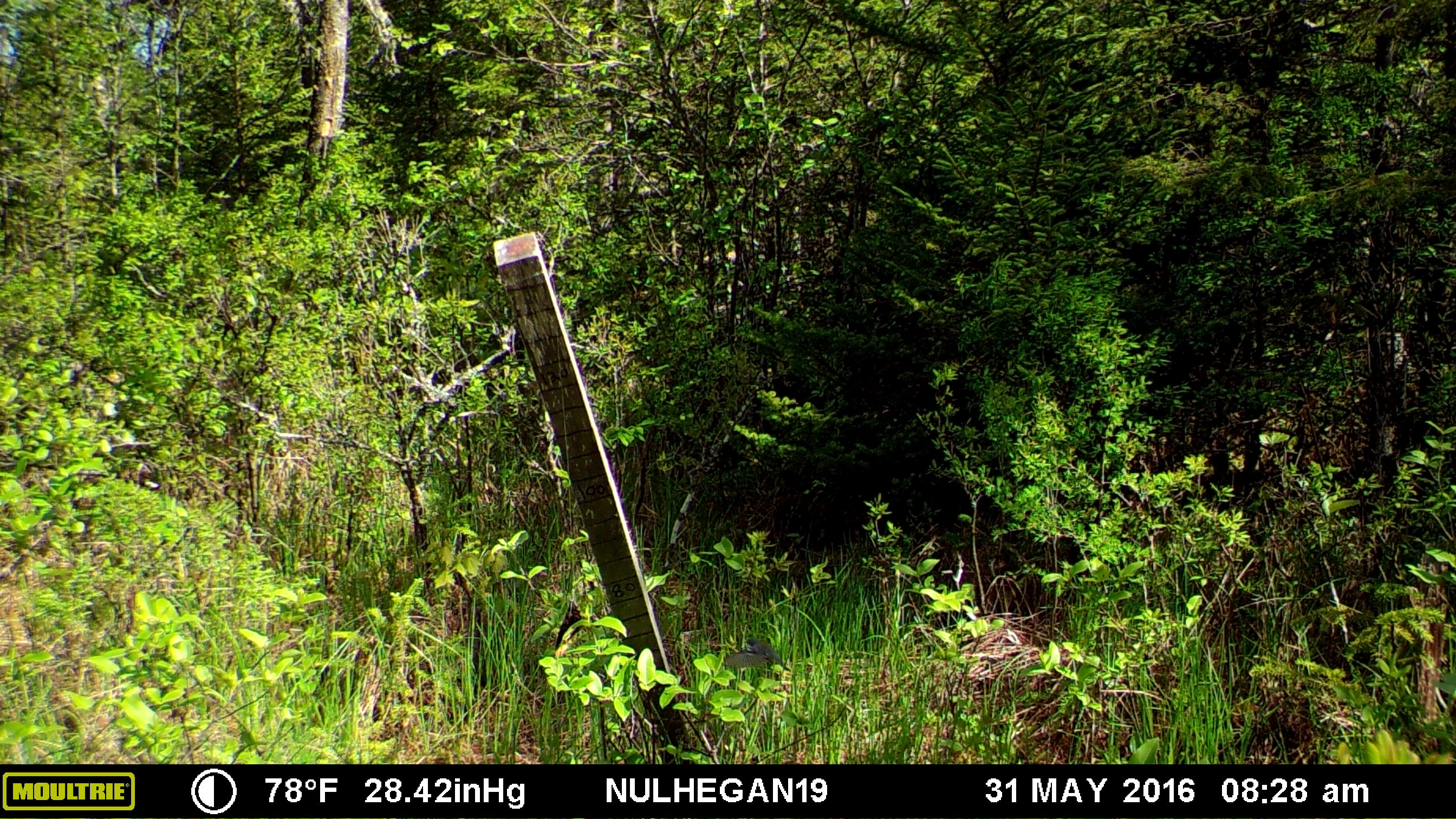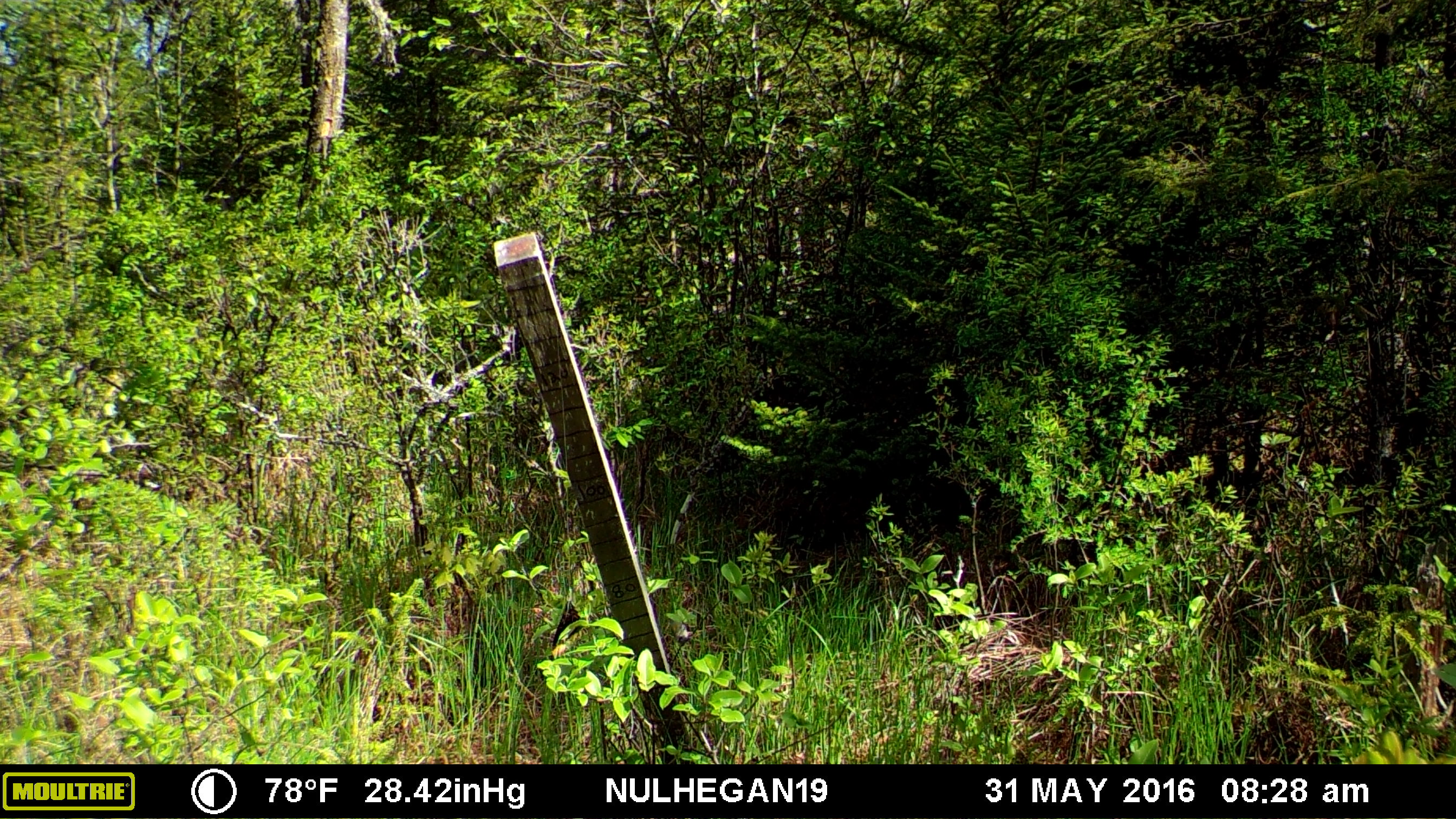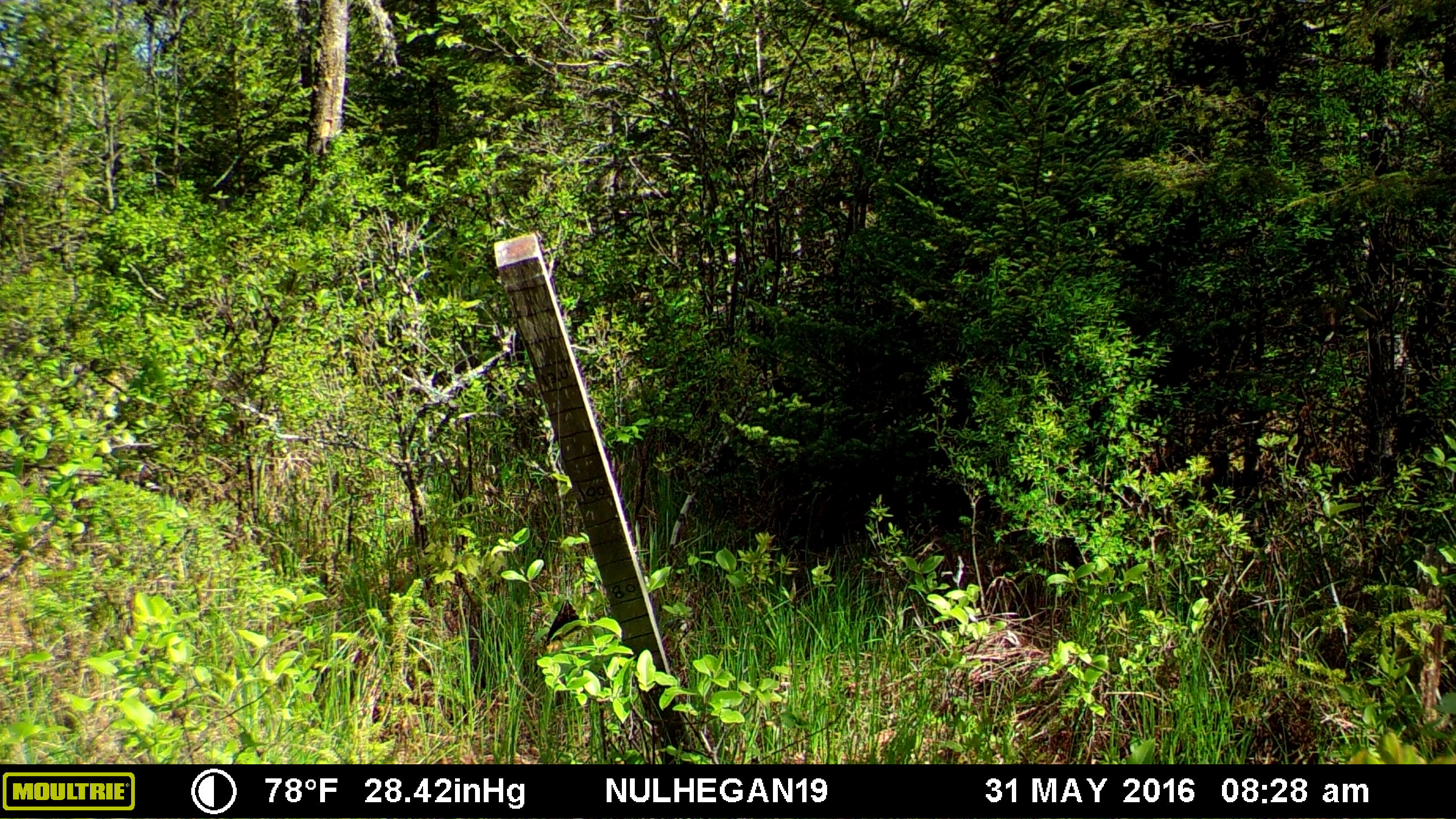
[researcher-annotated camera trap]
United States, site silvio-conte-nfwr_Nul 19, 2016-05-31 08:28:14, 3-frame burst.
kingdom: Animalia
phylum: Chordata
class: Aves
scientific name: Aves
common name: bird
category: bird sp.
Bird sp. (bird) (Aves).